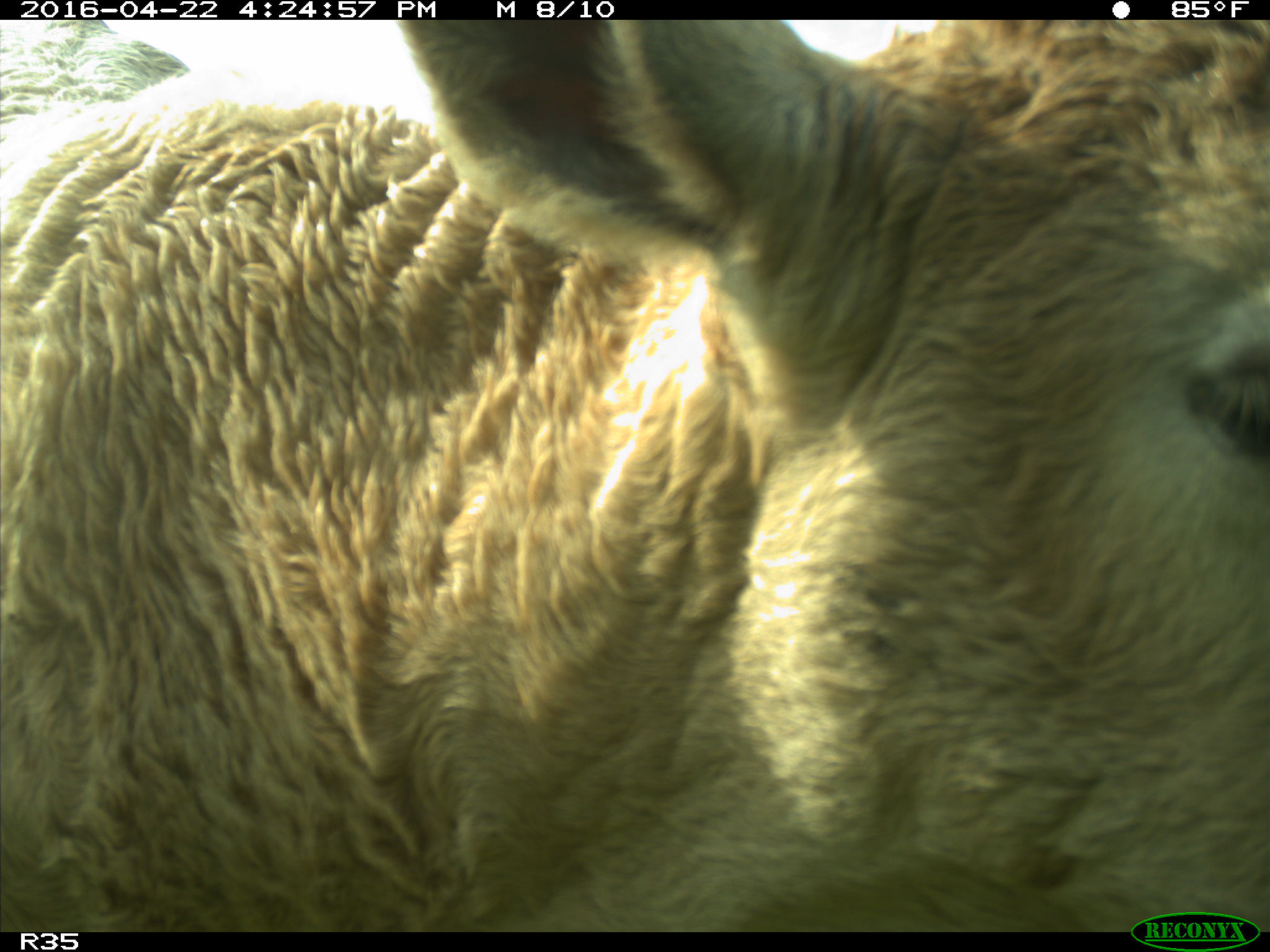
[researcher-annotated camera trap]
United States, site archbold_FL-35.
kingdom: Animalia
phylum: Chordata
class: Mammalia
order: Artiodactyla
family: Bovidae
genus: Bos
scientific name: Bos taurus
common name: domestic cow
Bos taurus (domestic cow).